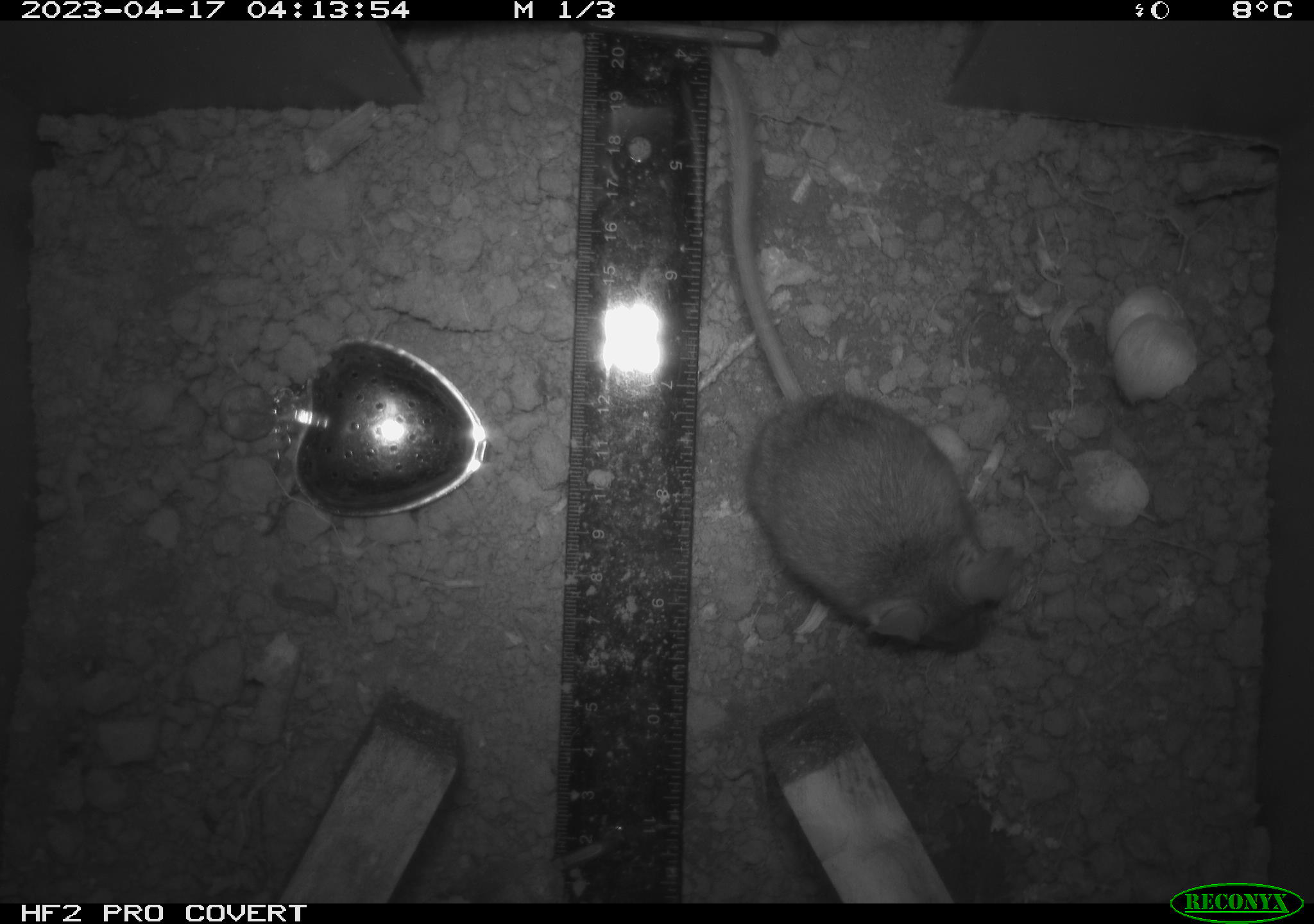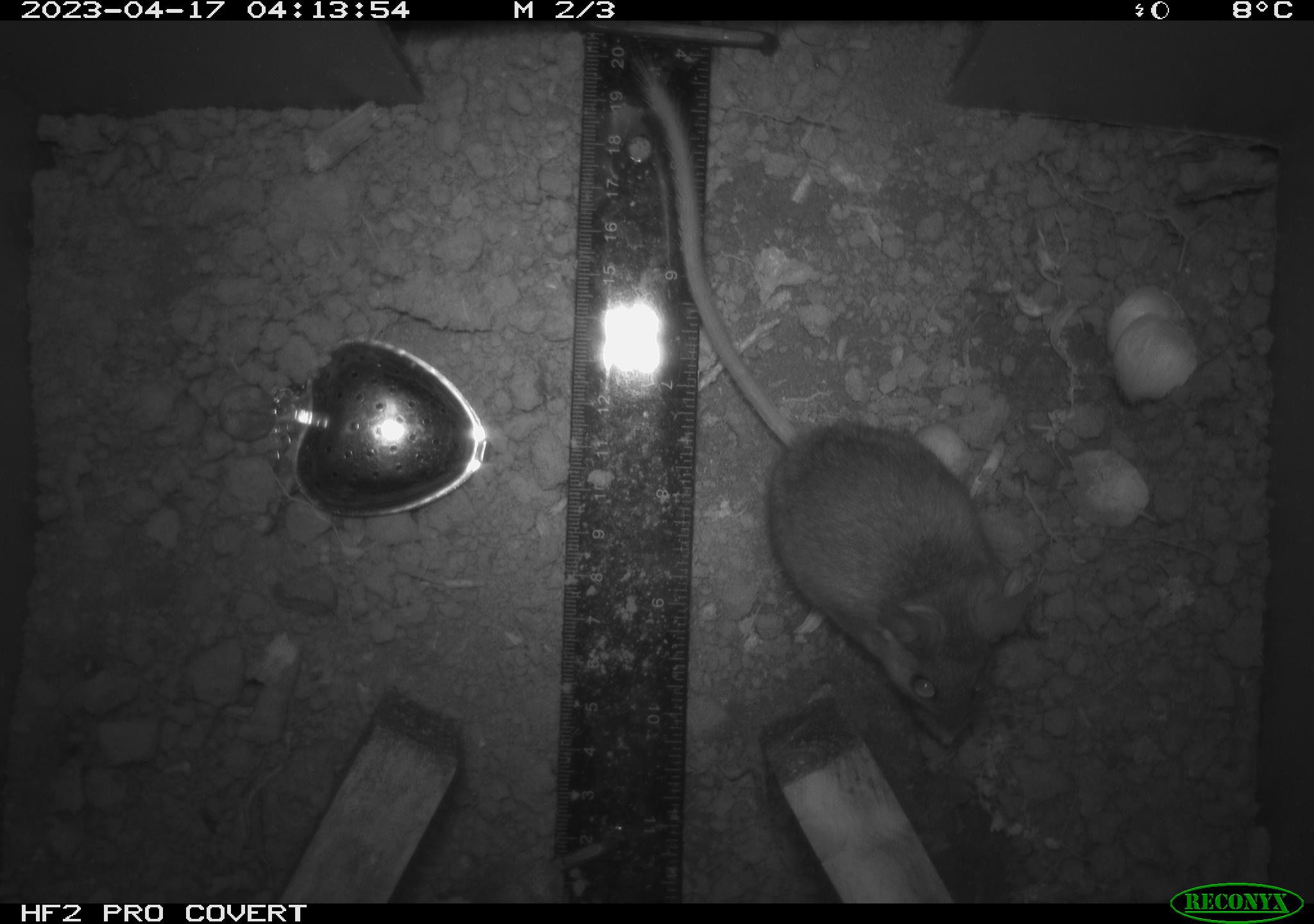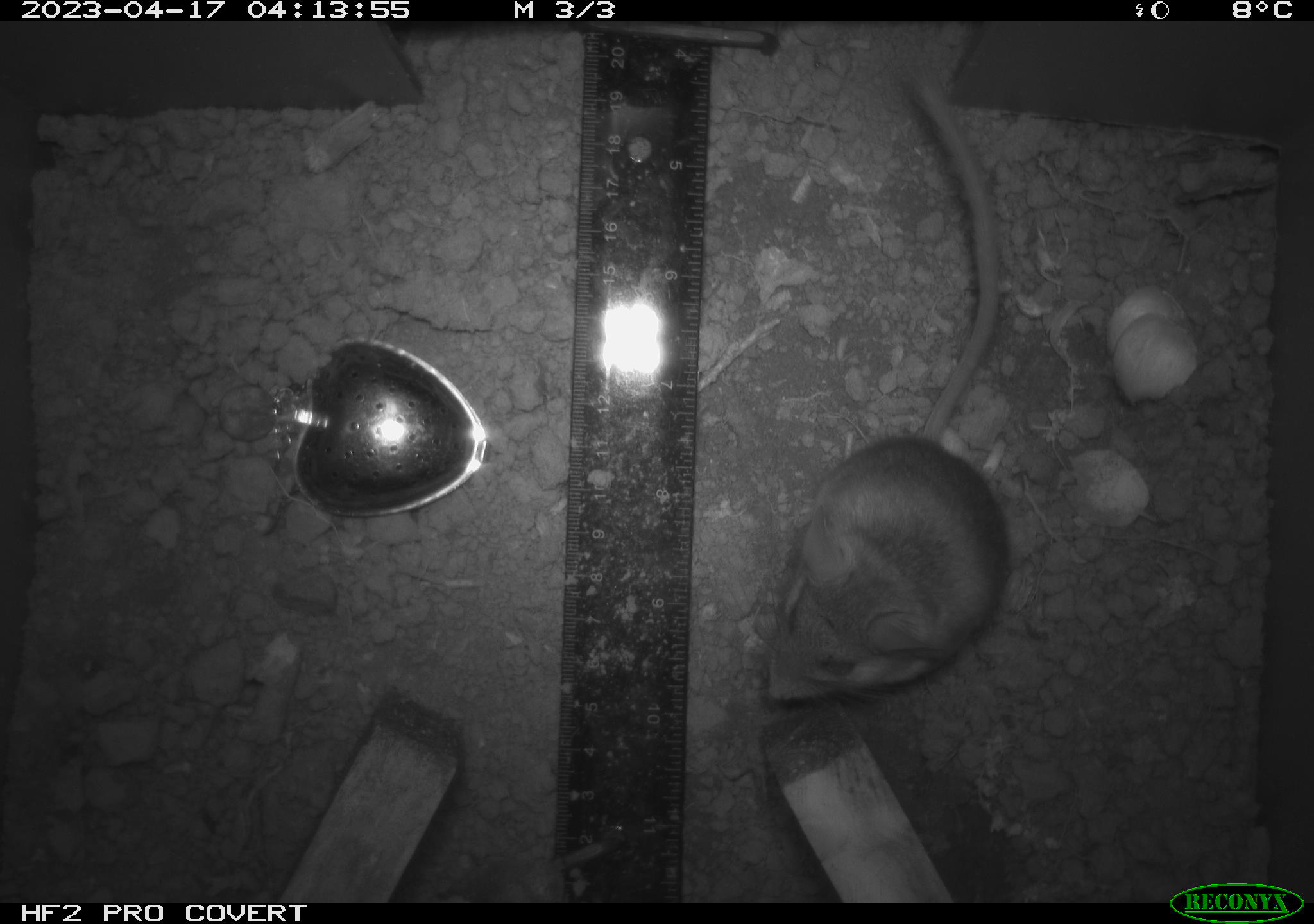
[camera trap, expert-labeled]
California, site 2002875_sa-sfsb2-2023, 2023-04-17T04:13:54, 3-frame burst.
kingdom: Animalia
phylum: Chordata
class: Mammalia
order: Rodentia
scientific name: Rodentia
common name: mouse species